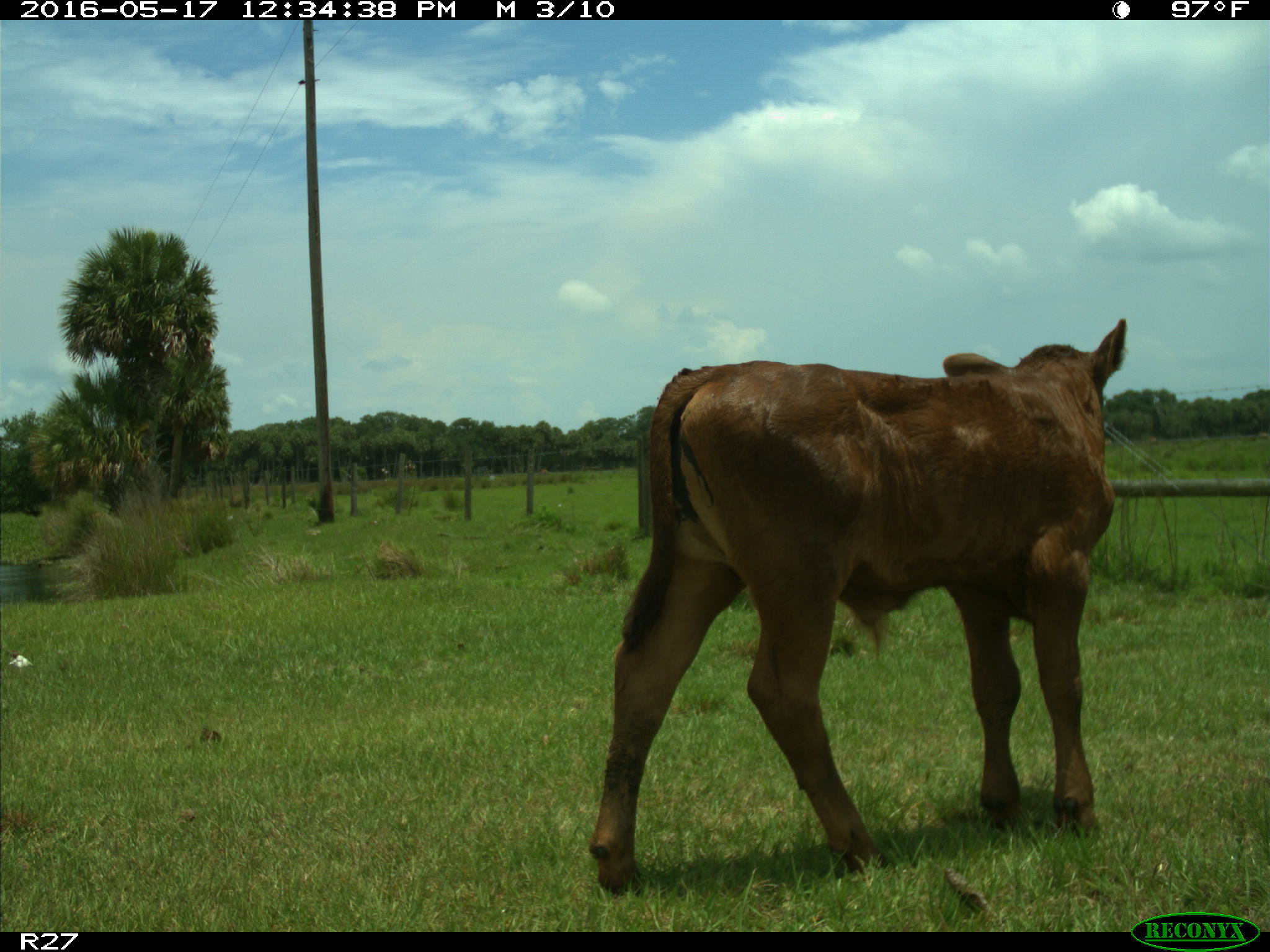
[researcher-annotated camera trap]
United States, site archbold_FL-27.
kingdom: Animalia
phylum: Chordata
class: Mammalia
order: Artiodactyla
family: Bovidae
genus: Bos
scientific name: Bos taurus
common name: domestic cow